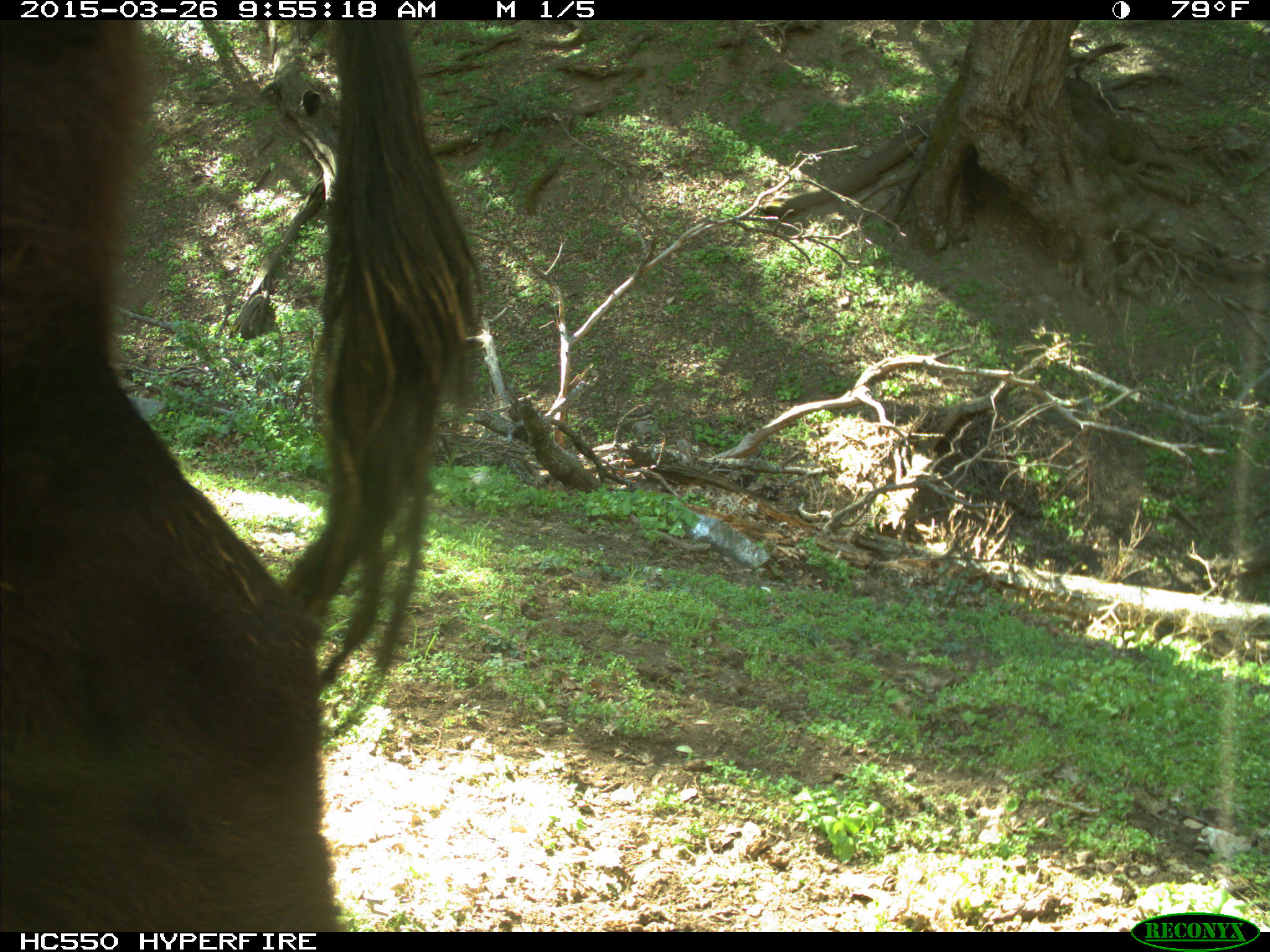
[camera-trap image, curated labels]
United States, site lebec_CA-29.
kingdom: Animalia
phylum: Chordata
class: Mammalia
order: Artiodactyla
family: Bovidae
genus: Bos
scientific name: Bos taurus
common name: domestic cow